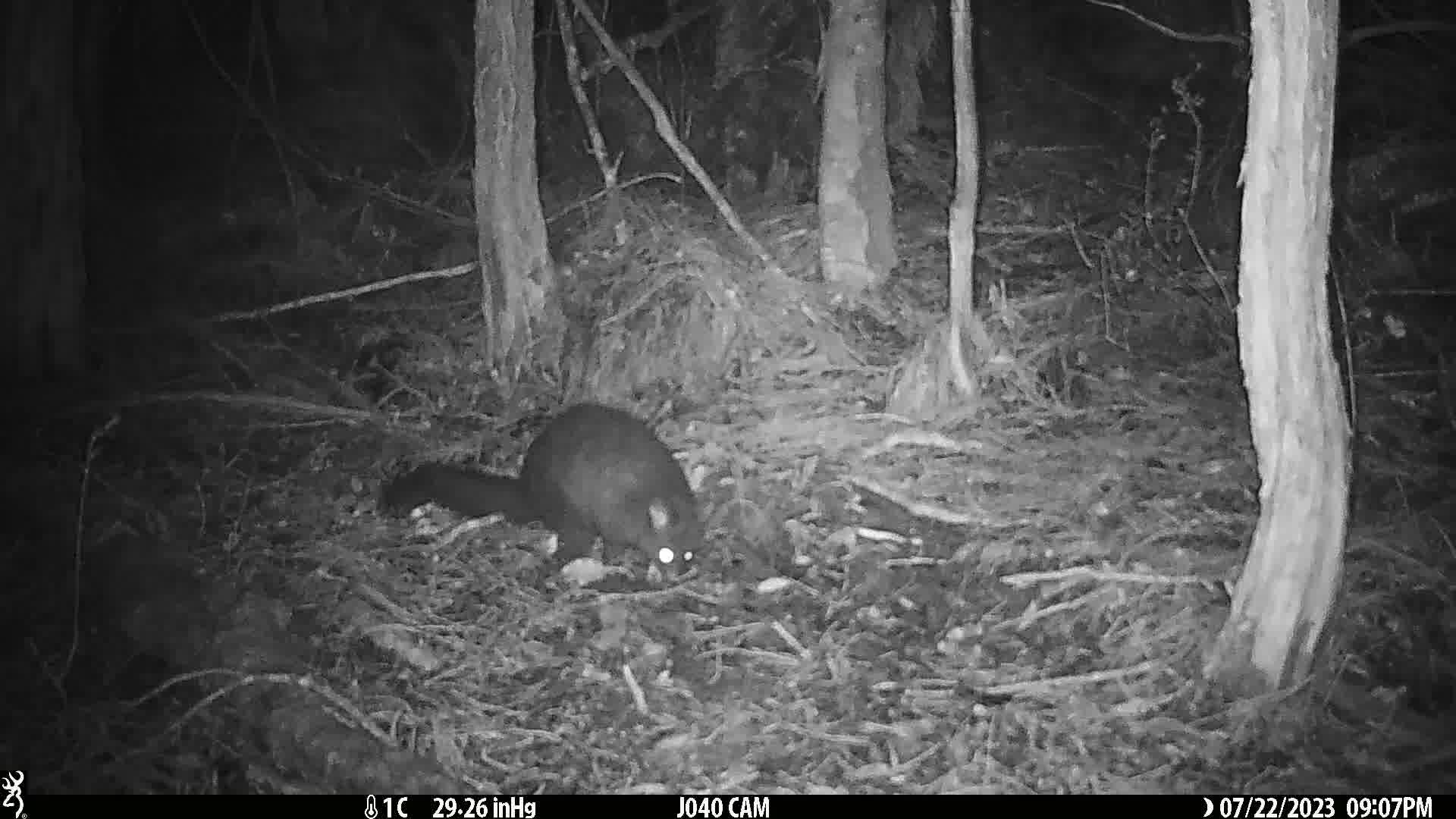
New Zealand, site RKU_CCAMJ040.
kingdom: Animalia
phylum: Chordata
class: Mammalia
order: Diprotodontia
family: Phalangeridae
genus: Trichosurus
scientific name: Trichosurus vulpecula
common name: common brushtail possum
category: possum